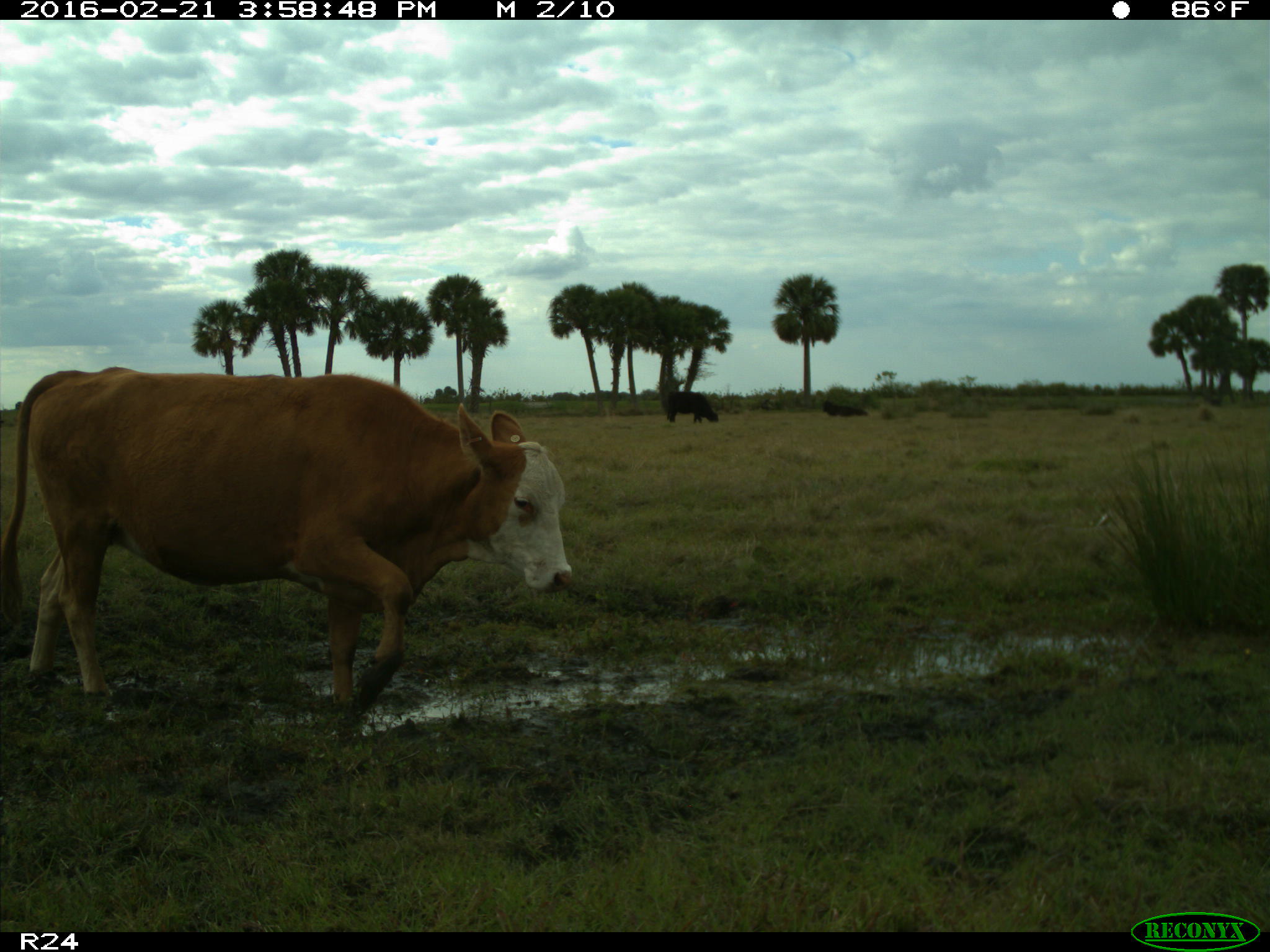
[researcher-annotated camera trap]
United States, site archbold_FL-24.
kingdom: Animalia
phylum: Chordata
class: Mammalia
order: Artiodactyla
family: Bovidae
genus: Bos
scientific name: Bos taurus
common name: domestic cow